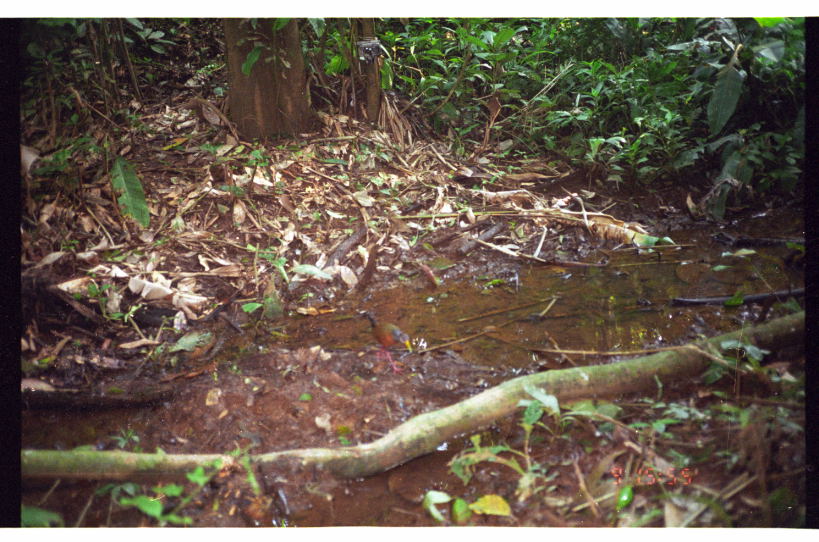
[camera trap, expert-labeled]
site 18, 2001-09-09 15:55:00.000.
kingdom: Animalia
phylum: Chordata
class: Aves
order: Gruiformes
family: Rallidae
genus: Aramides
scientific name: Aramides cajaneus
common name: gray-cowled wood-rail